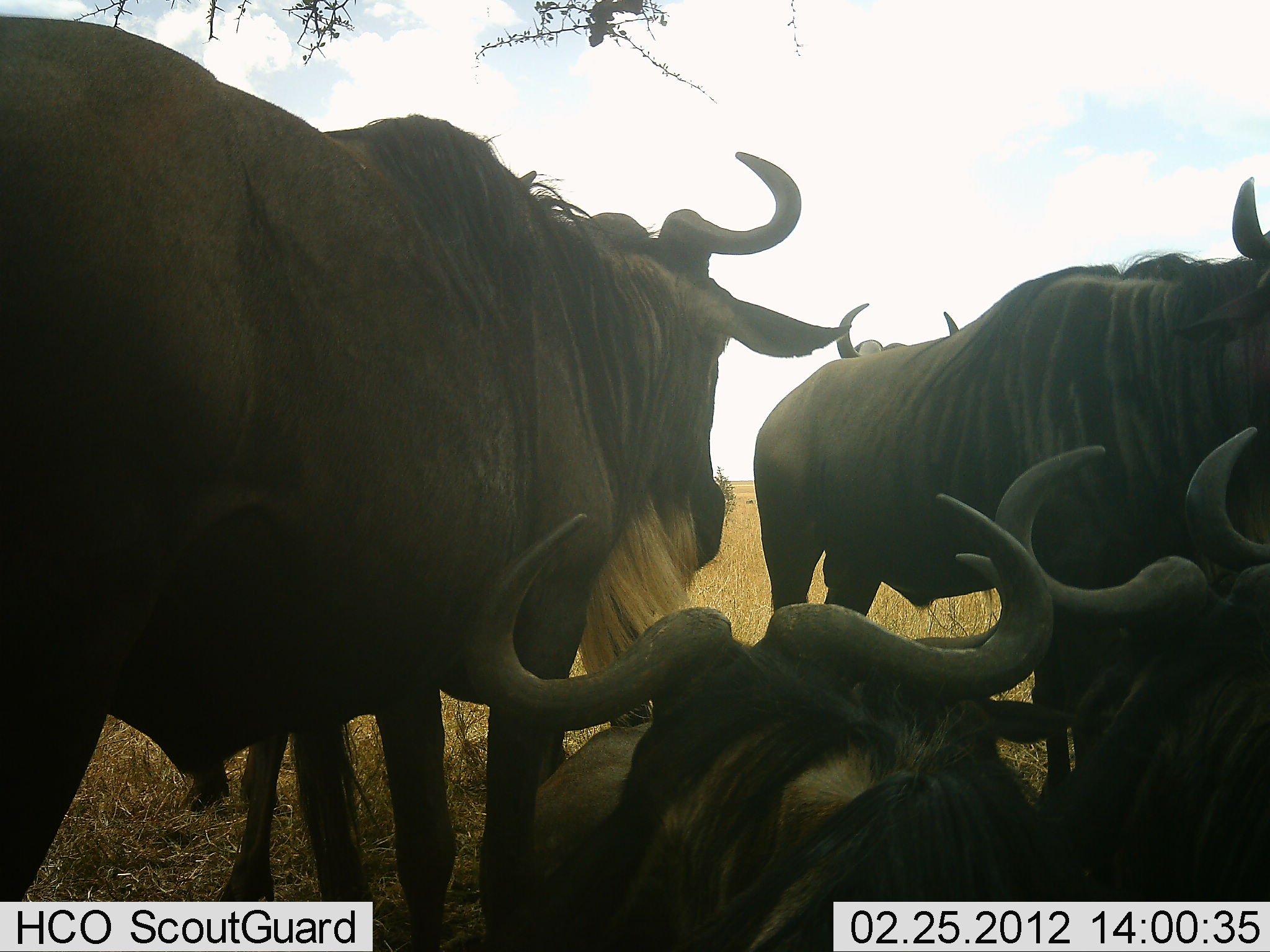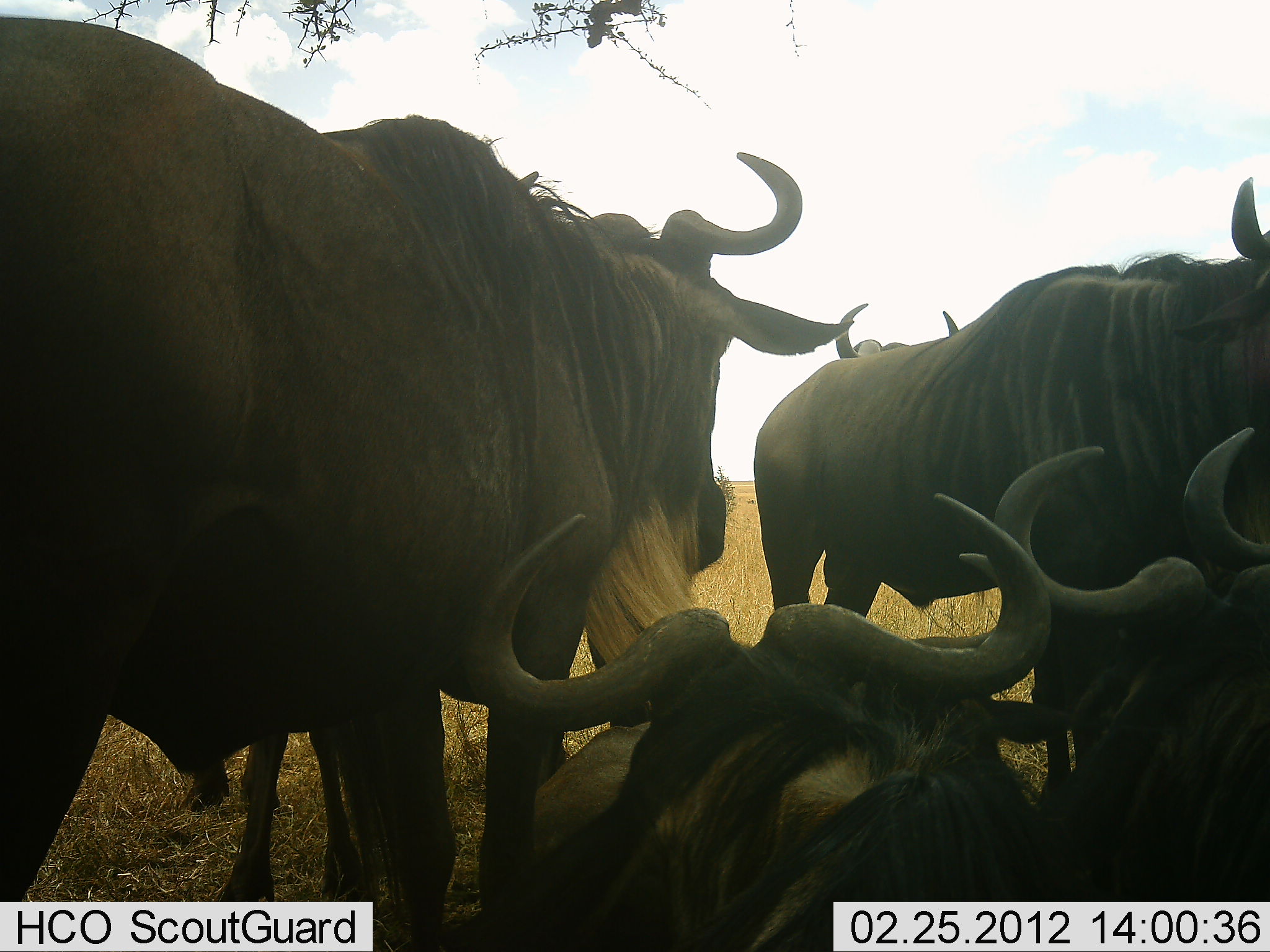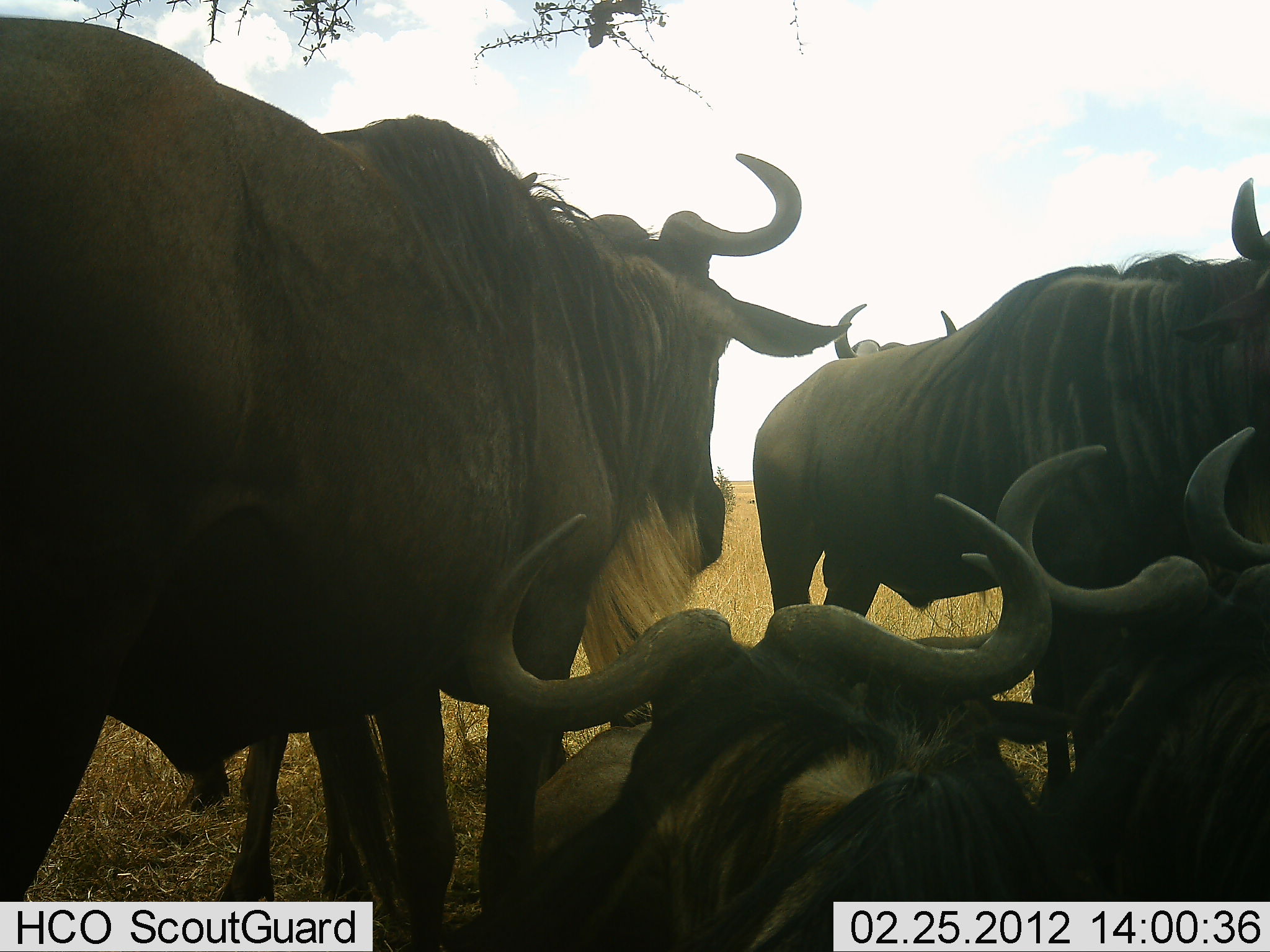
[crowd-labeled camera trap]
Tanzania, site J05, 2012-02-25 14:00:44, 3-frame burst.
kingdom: Animalia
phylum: Chordata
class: Mammalia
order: Artiodactyla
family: Bovidae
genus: Connochaetes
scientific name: Connochaetes taurinus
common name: blue wildebeest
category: wildebeest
Wildebeest (blue wildebeest) (Connochaetes taurinus), count 7. Behavior (volunteer vote fractions): standing 89%, resting 89%, moving 0%, interacting 16%. Young present (vote fraction): 5%. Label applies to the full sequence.